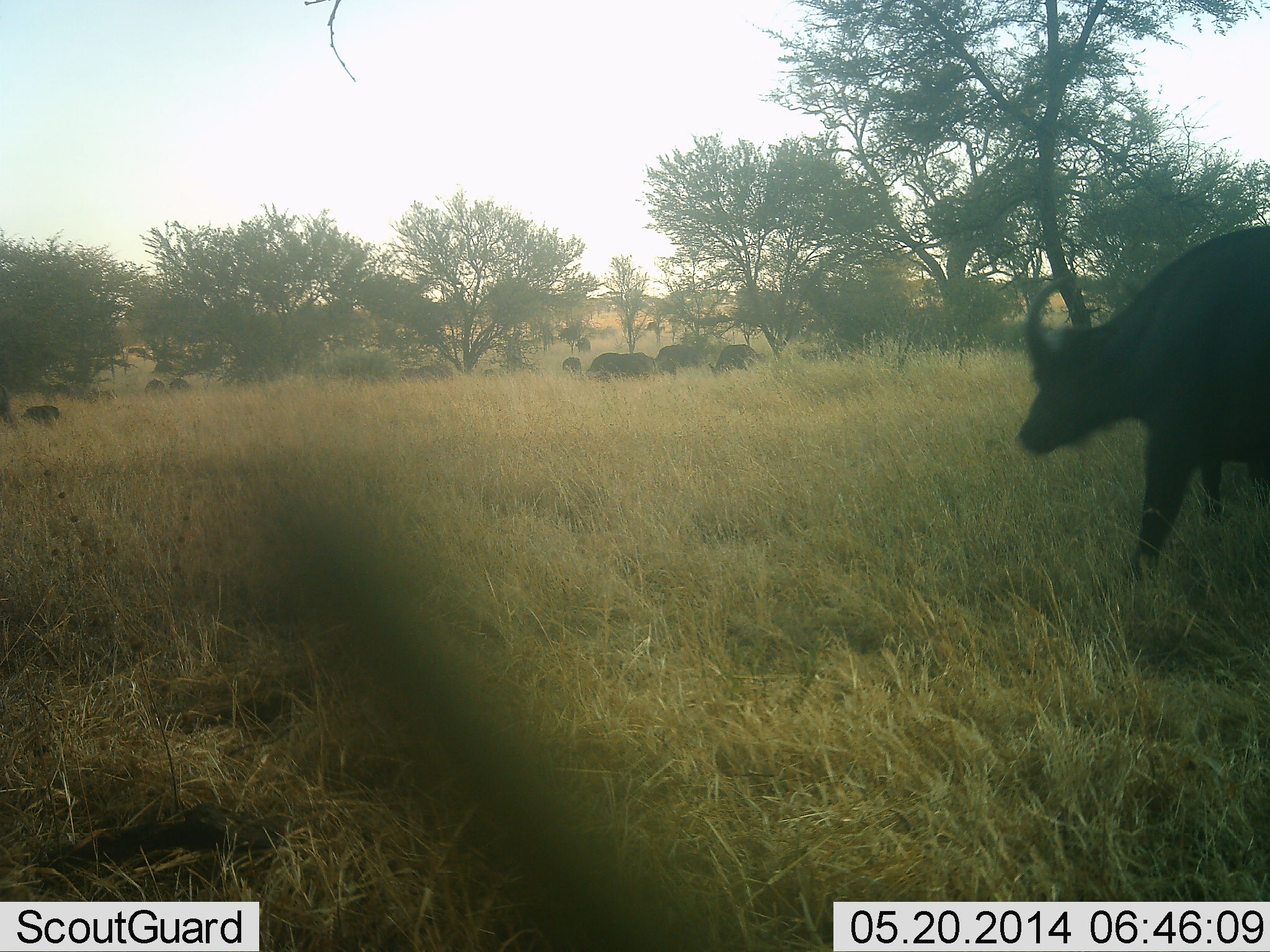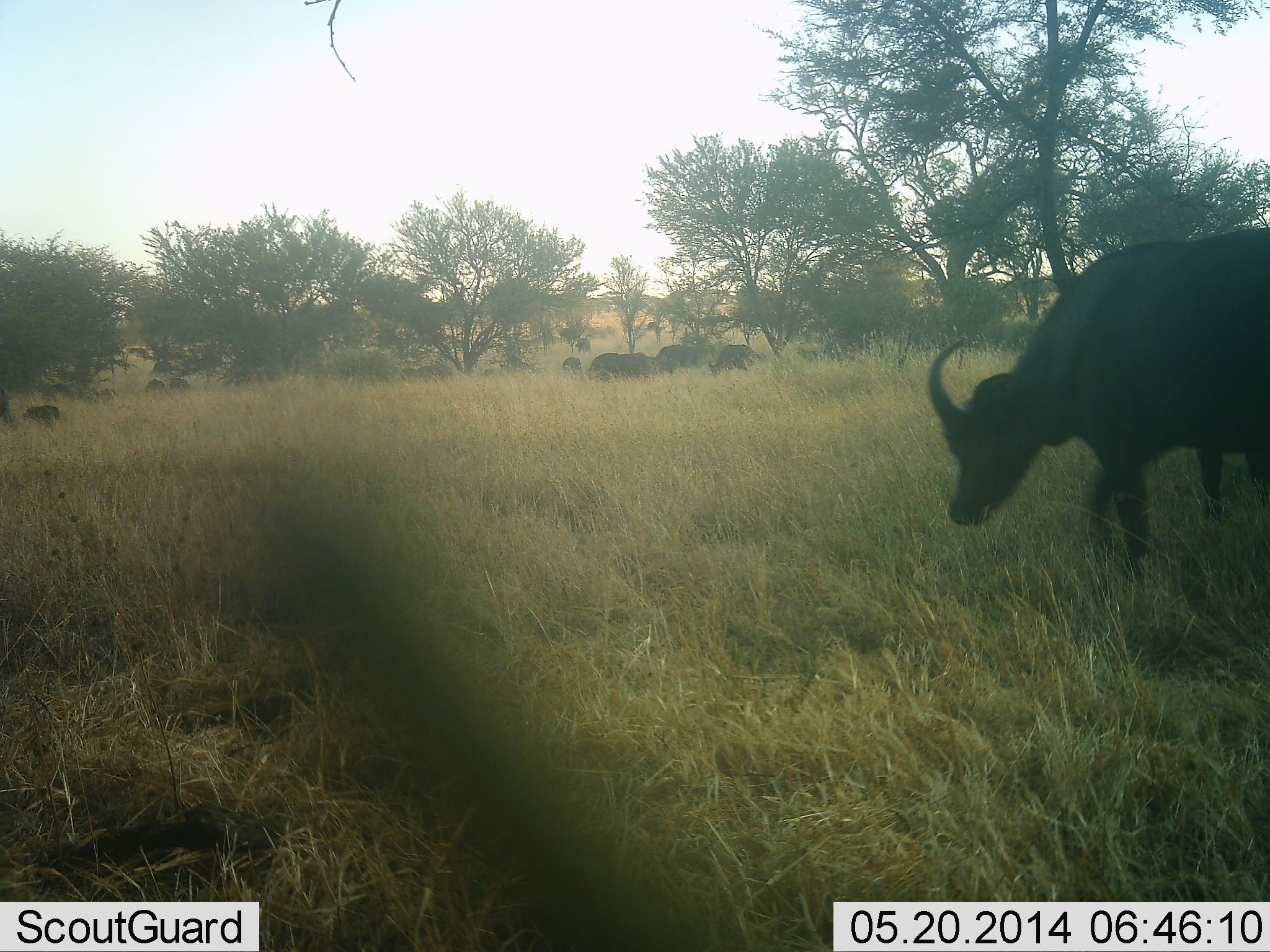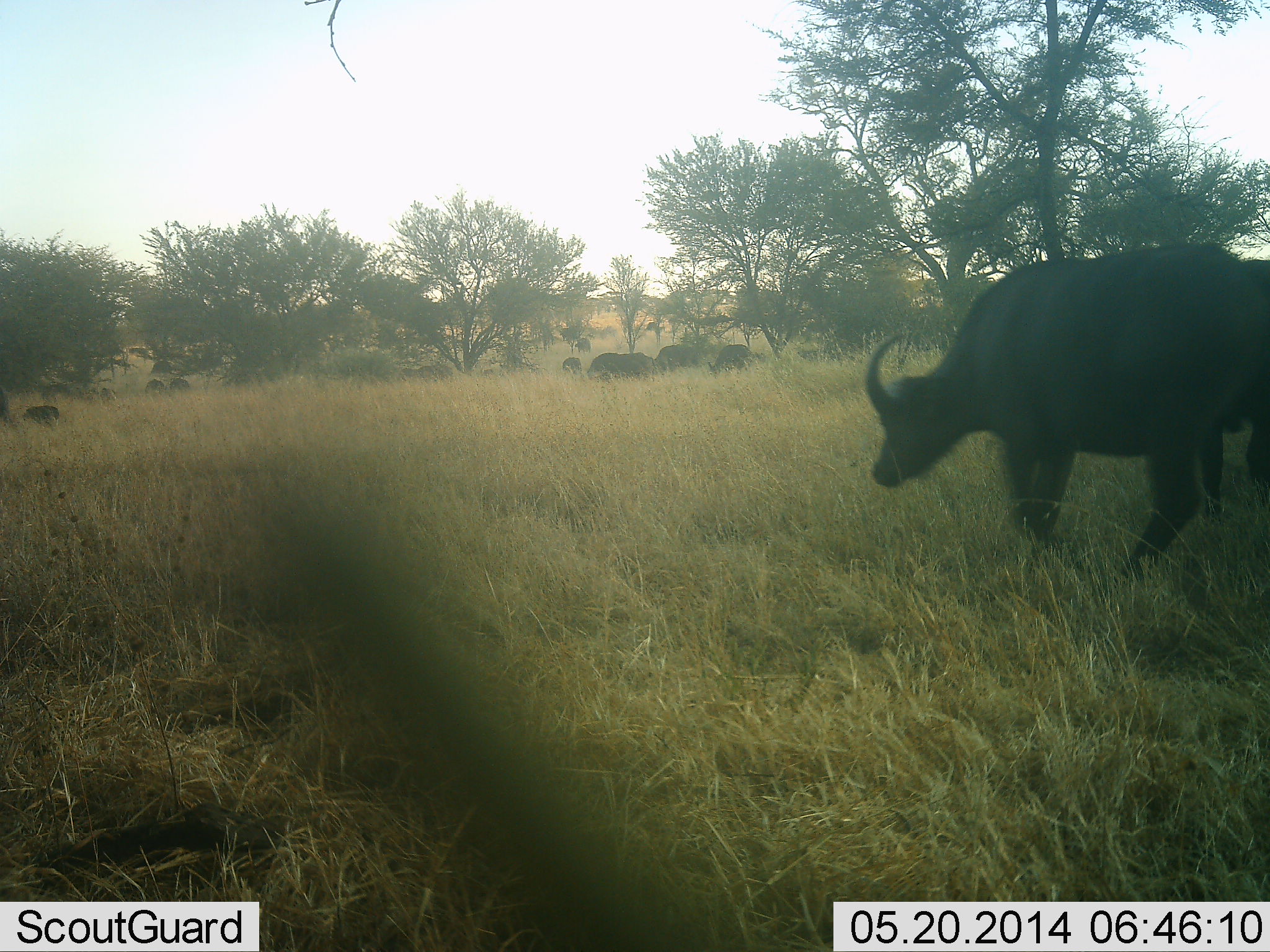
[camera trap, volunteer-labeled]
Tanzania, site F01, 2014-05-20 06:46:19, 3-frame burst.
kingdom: Animalia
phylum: Chordata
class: Mammalia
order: Artiodactyla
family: Bovidae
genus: Syncerus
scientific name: Syncerus caffer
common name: cape buffalo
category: buffalo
Buffalo (cape buffalo) (Syncerus caffer), count 11-50. Behavior (volunteer vote fractions): standing 70%, resting 10%, moving 80%, interacting 0%. Young present (vote fraction): 10%. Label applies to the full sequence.